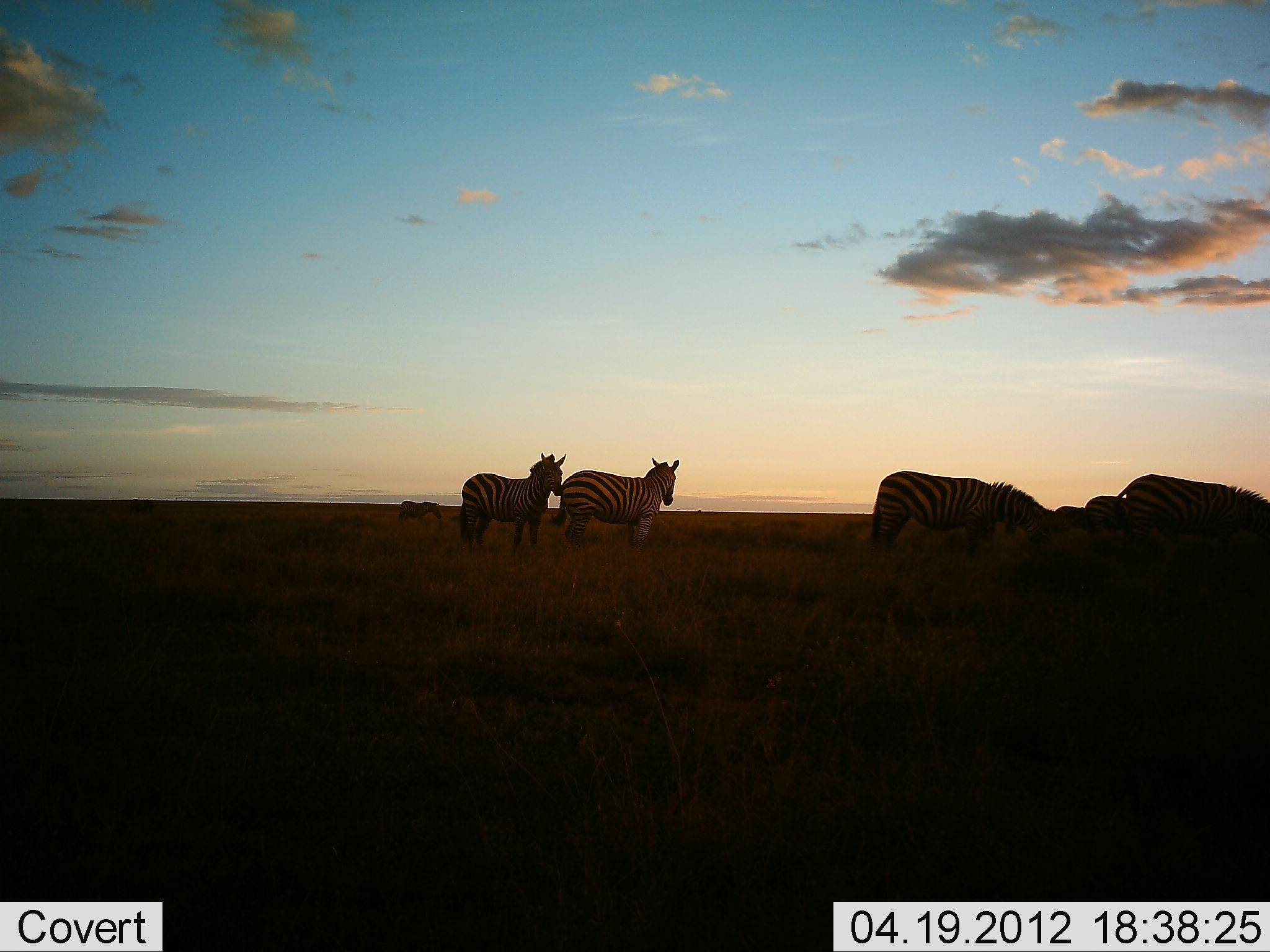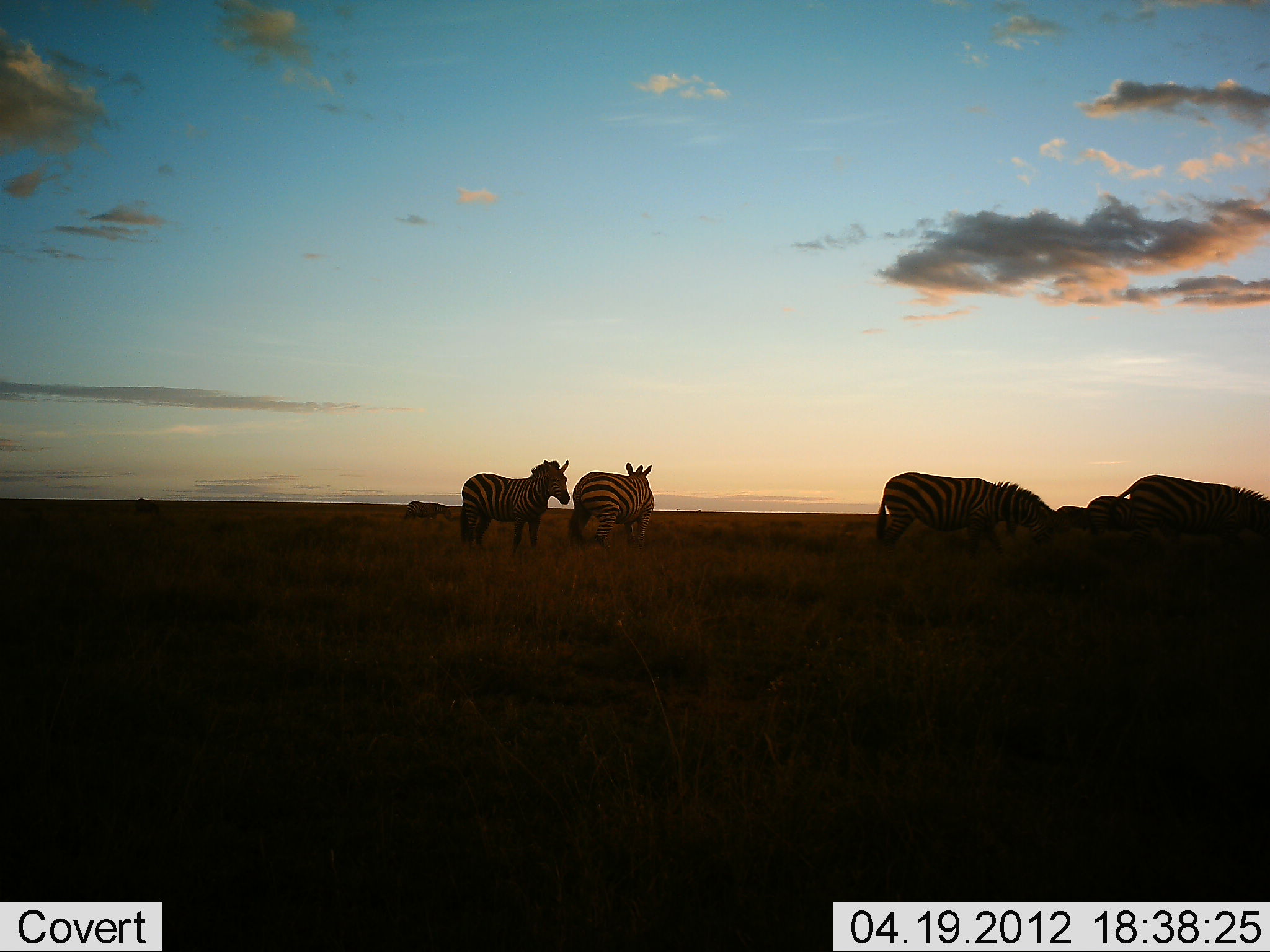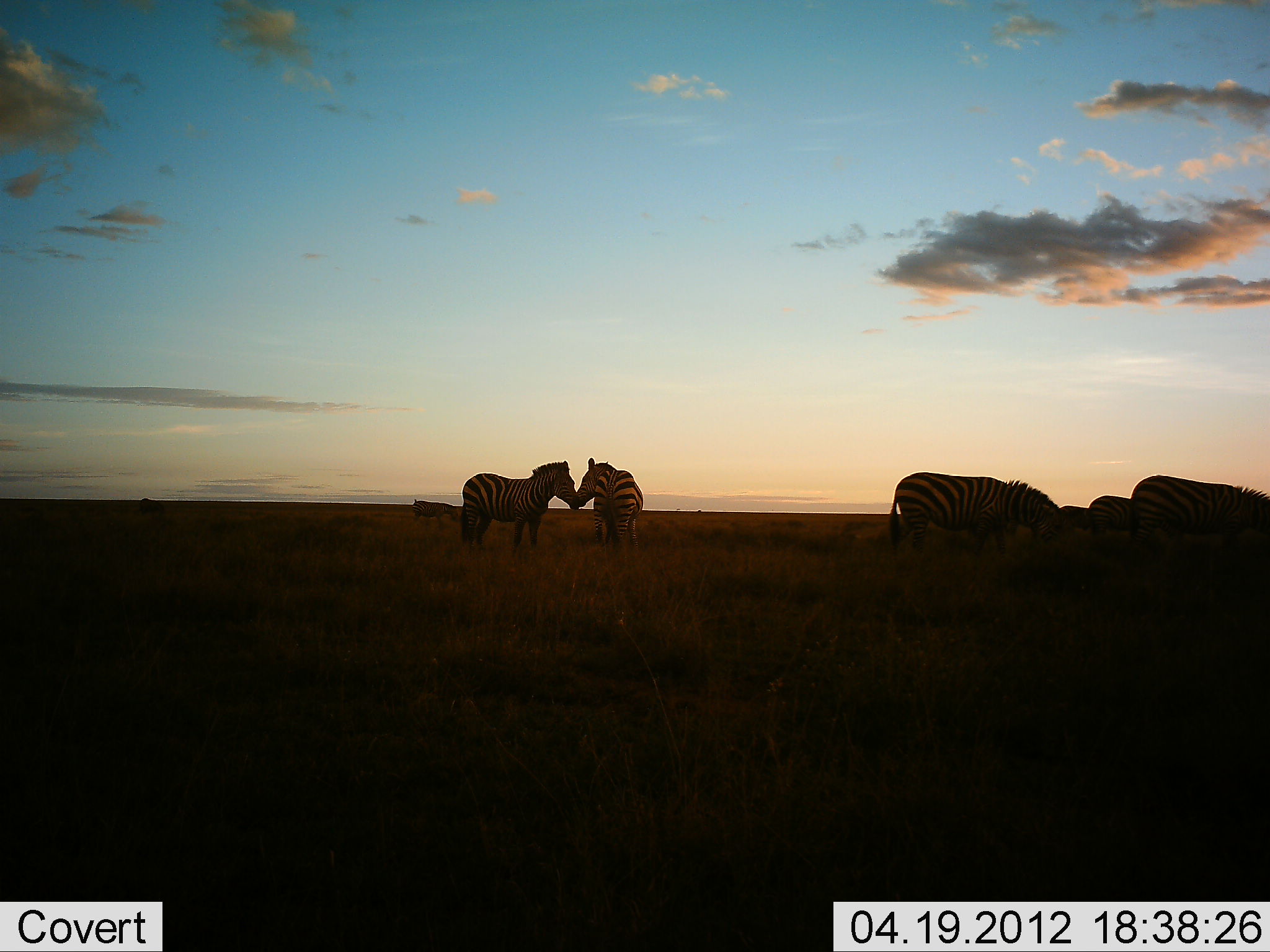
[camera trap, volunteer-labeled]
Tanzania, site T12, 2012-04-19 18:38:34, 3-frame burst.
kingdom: Animalia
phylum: Chordata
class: Mammalia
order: Perissodactyla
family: Equidae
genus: Equus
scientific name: Equus quagga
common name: plains zebra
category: zebra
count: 7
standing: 84%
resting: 8%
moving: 32%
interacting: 8%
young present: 0%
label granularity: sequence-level